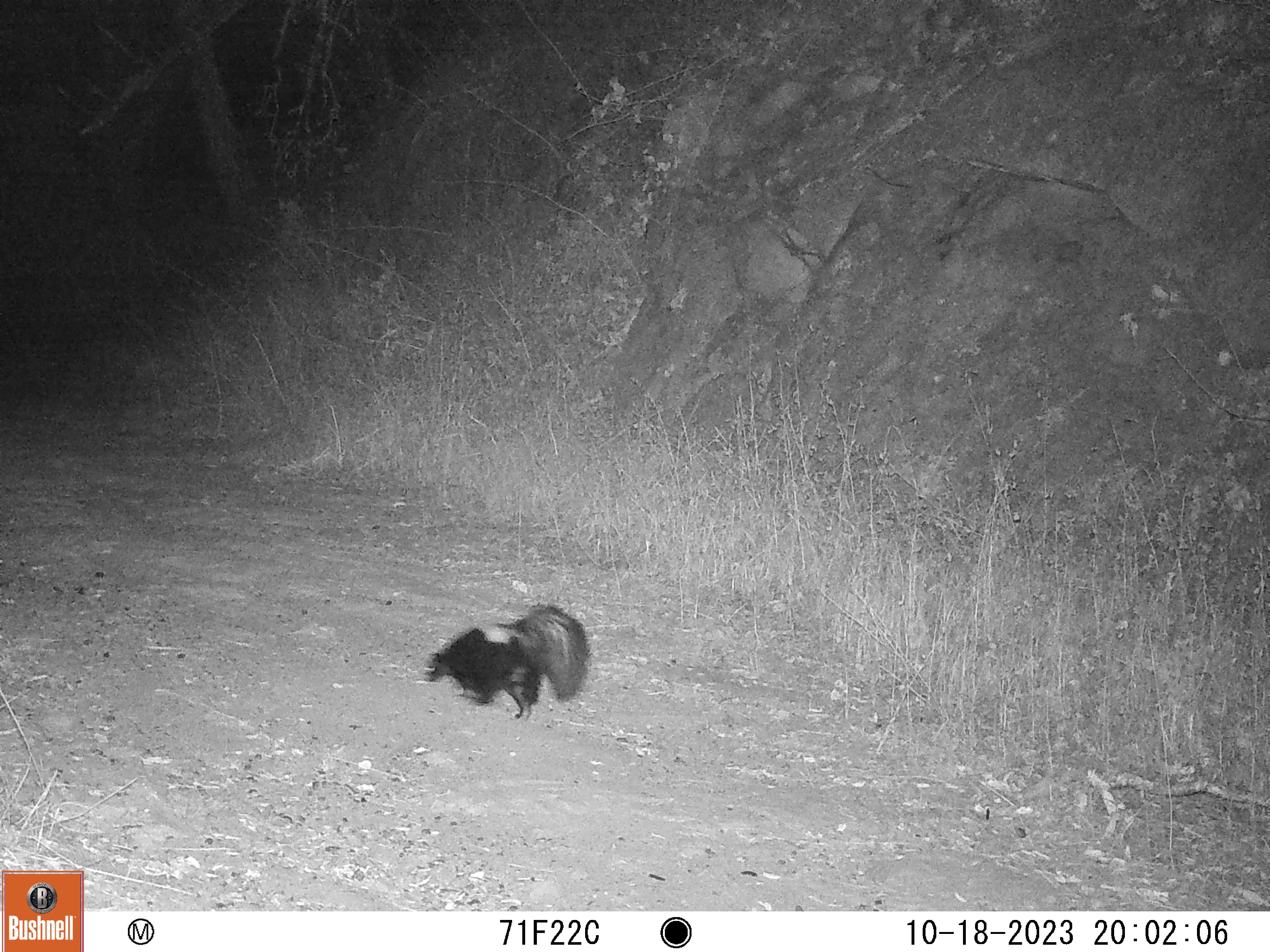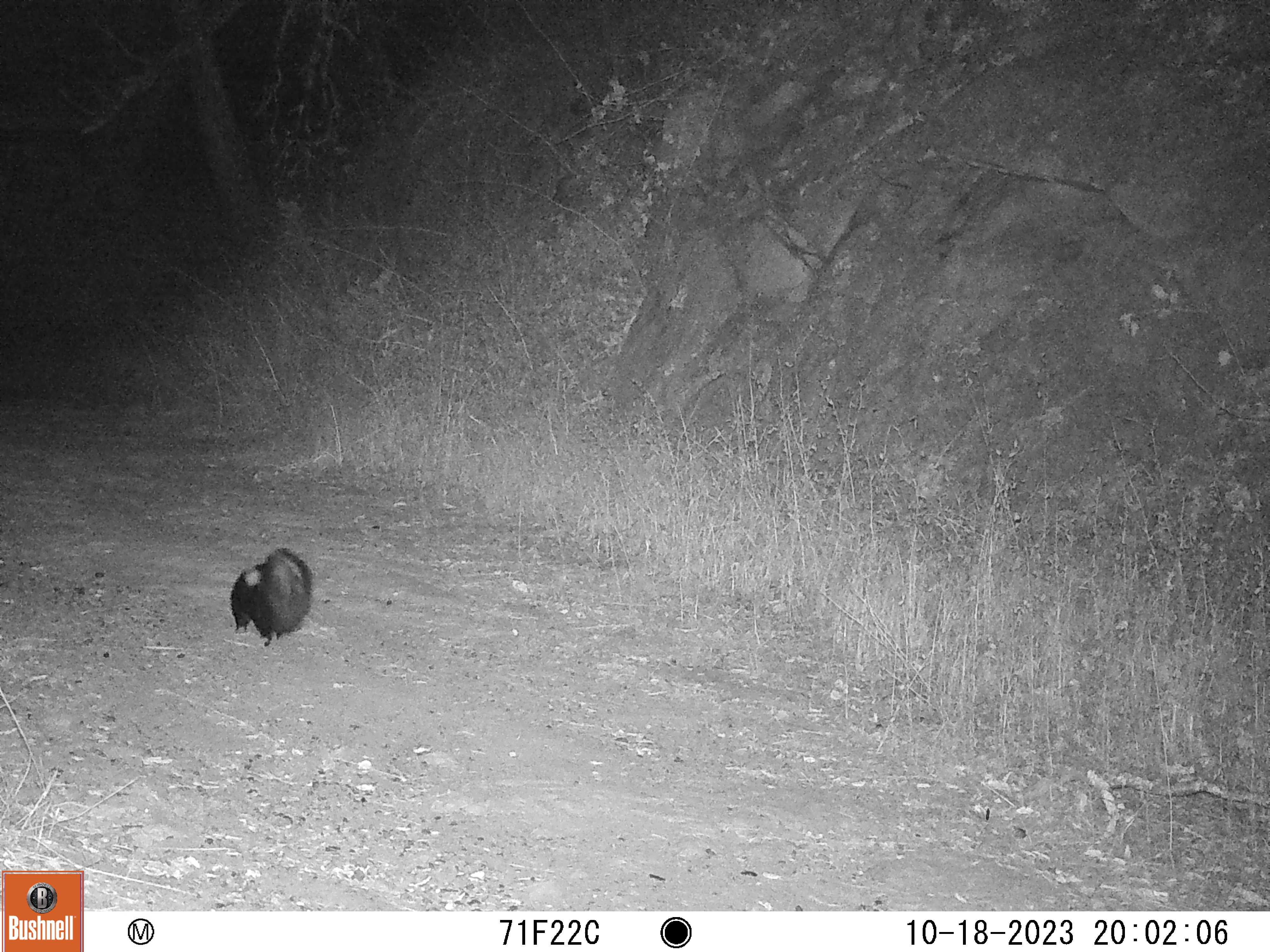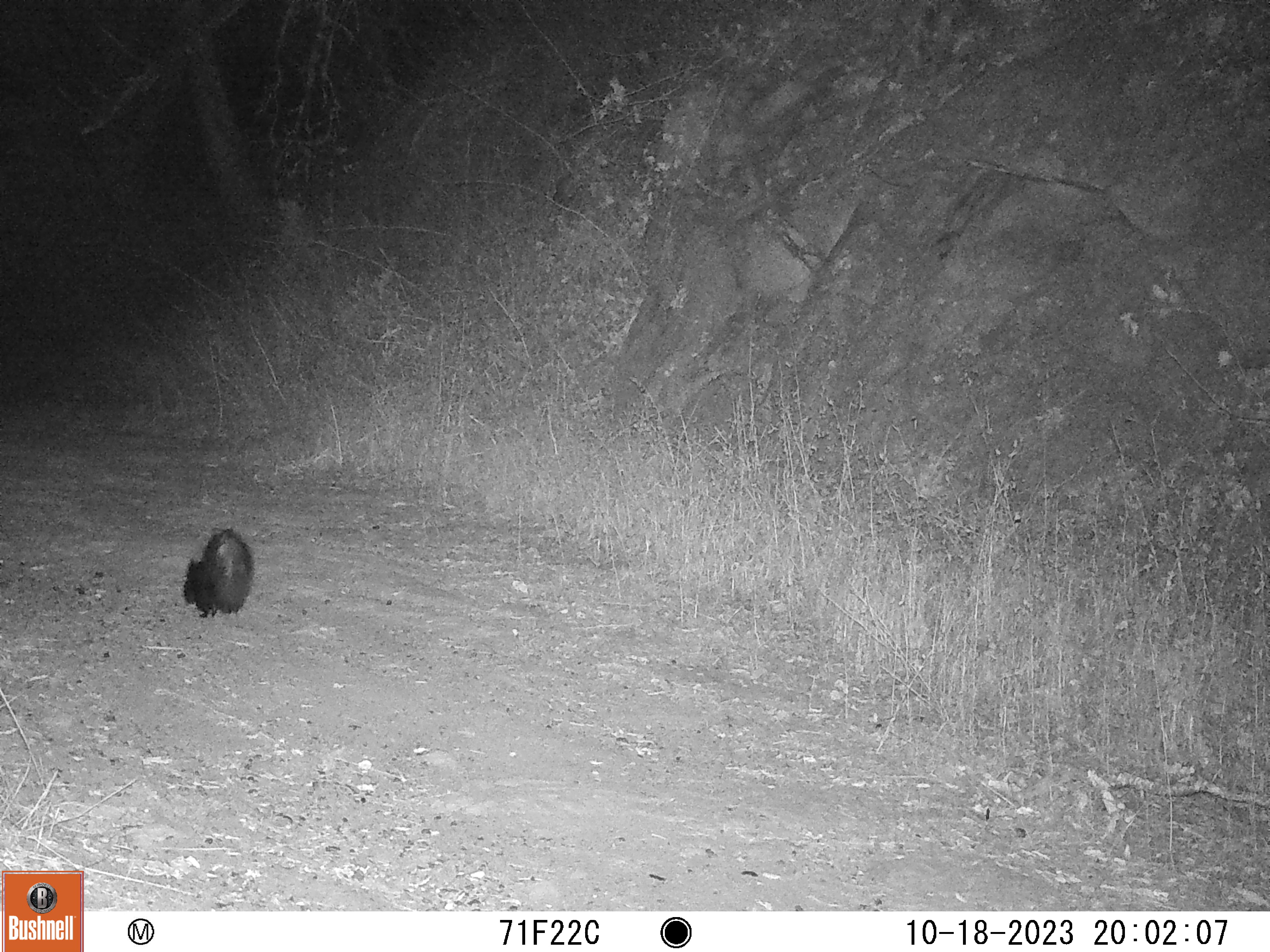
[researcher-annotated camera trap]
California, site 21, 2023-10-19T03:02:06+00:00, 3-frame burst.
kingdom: Animalia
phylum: Chordata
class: Mammalia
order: Carnivora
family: Mephitidae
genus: Mephitis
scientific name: Mephitis mephitis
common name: striped skunk